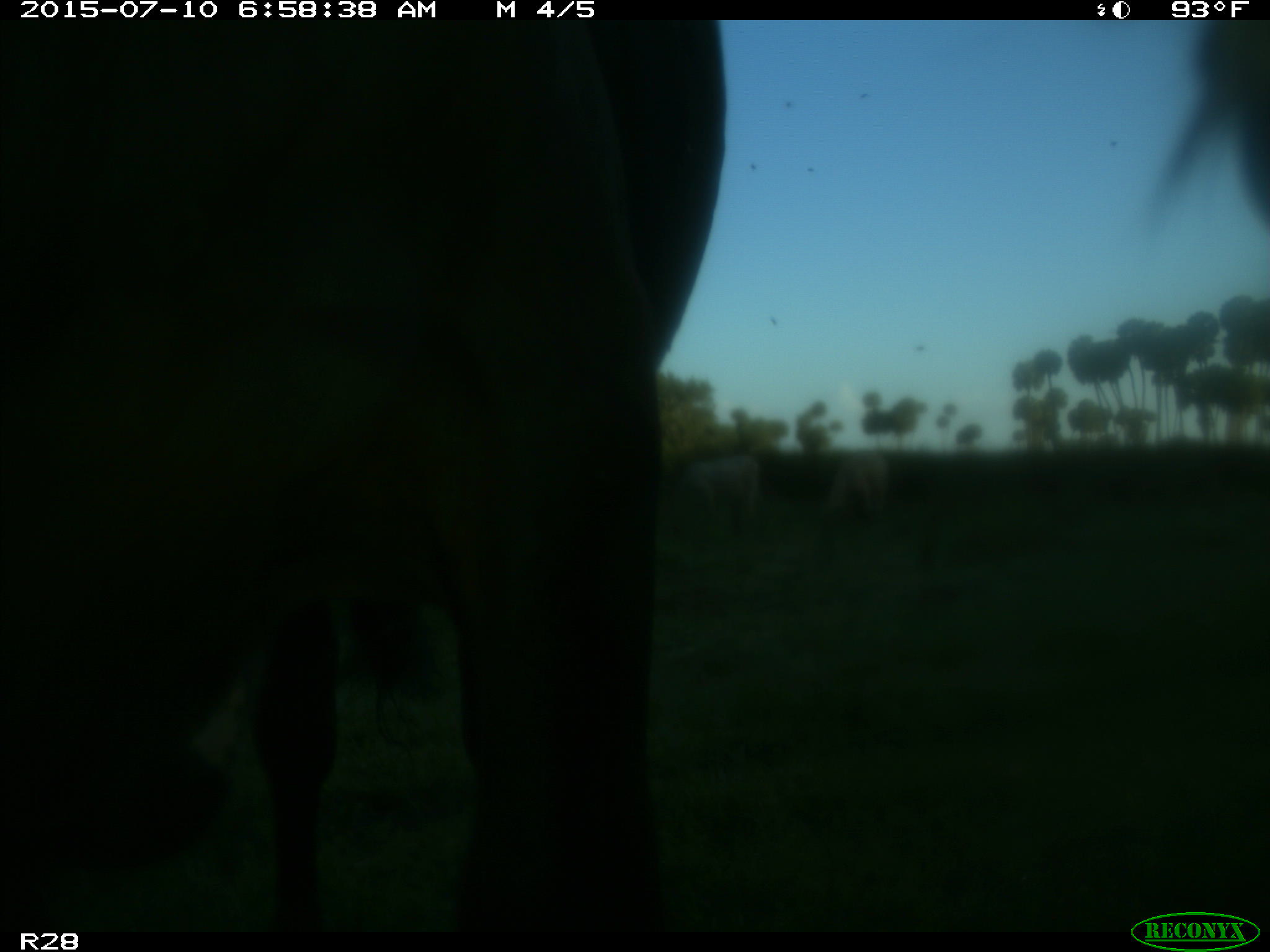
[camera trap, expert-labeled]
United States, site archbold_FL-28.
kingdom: Animalia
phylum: Chordata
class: Mammalia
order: Artiodactyla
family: Bovidae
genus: Bos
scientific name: Bos taurus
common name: domestic cow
Bos taurus (domestic cow).